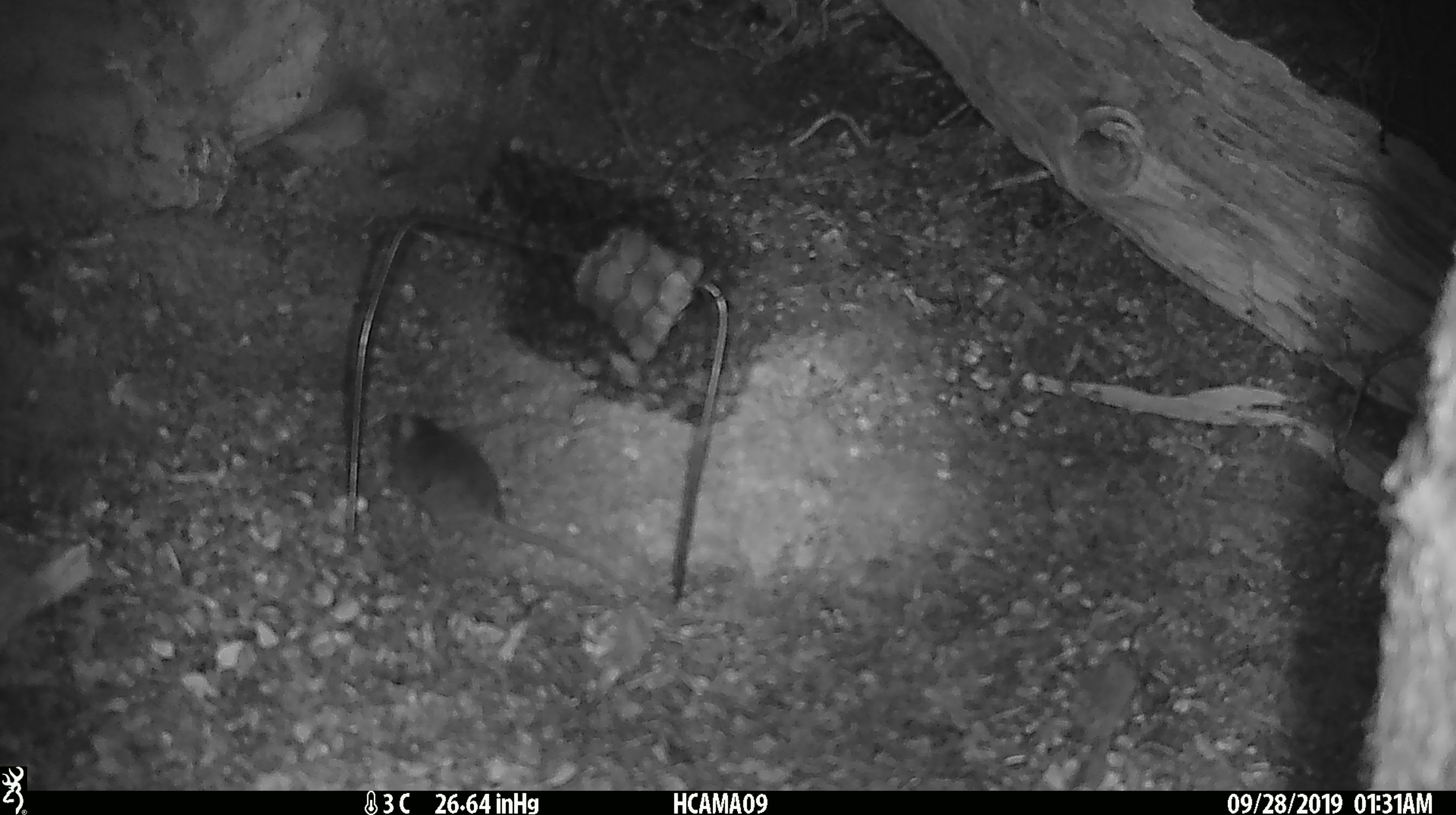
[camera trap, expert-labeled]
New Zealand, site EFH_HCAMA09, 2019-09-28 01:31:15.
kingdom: Animalia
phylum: Chordata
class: Mammalia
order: Rodentia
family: Muridae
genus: Mus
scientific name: Mus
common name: mouse